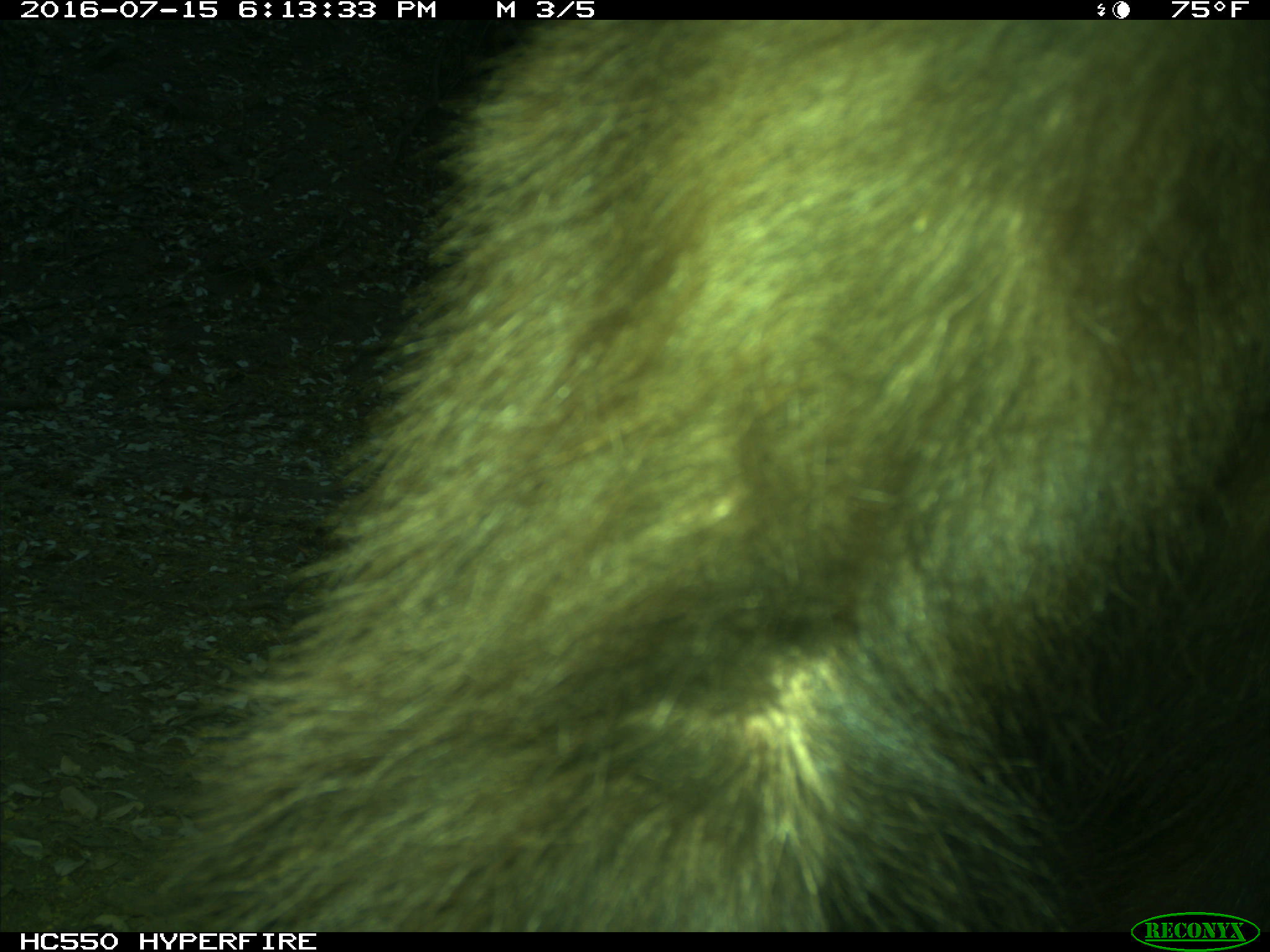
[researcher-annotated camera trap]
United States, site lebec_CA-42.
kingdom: Animalia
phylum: Chordata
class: Mammalia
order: Carnivora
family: Ursidae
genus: Ursus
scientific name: Ursus americanus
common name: american black bear